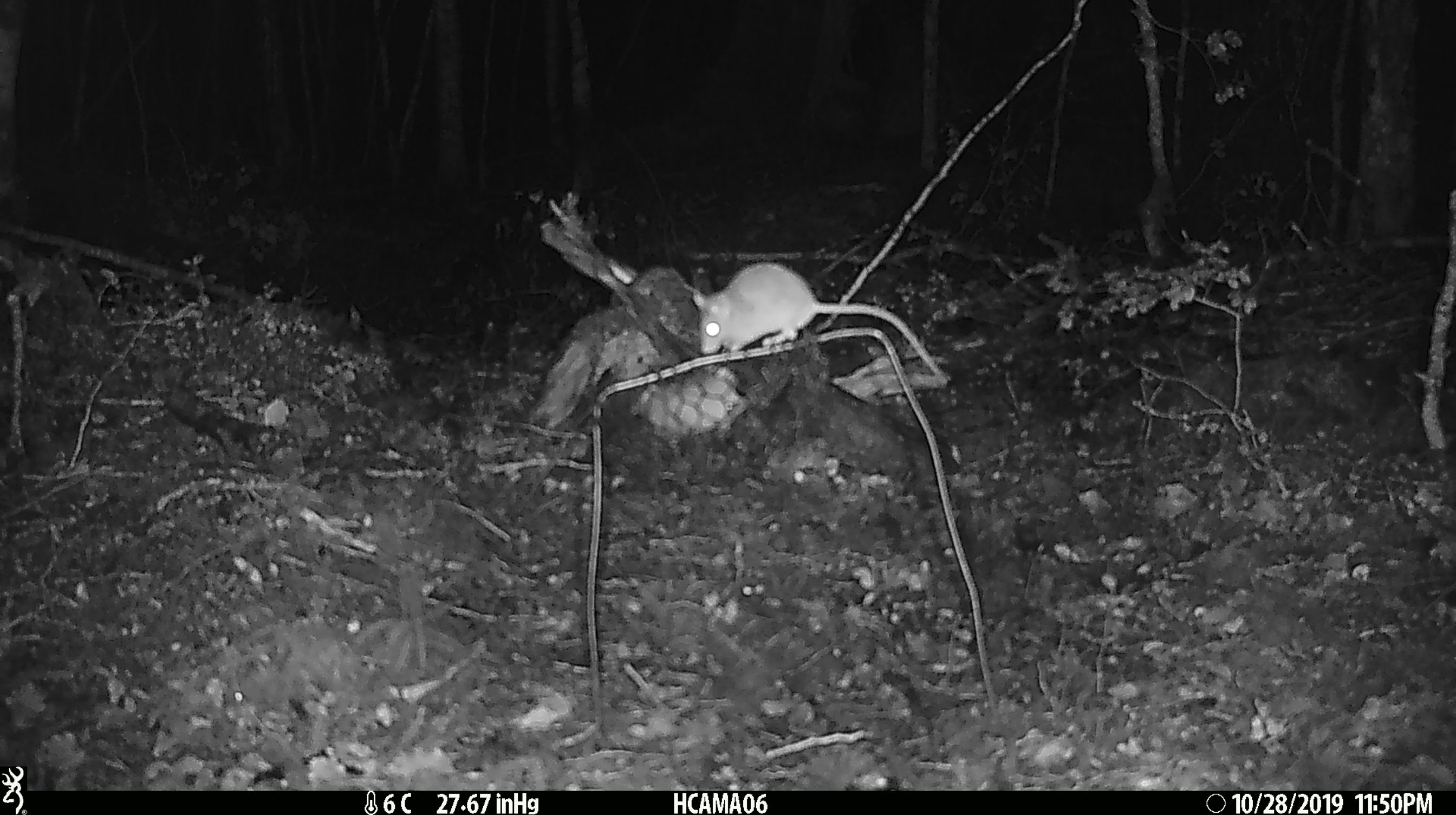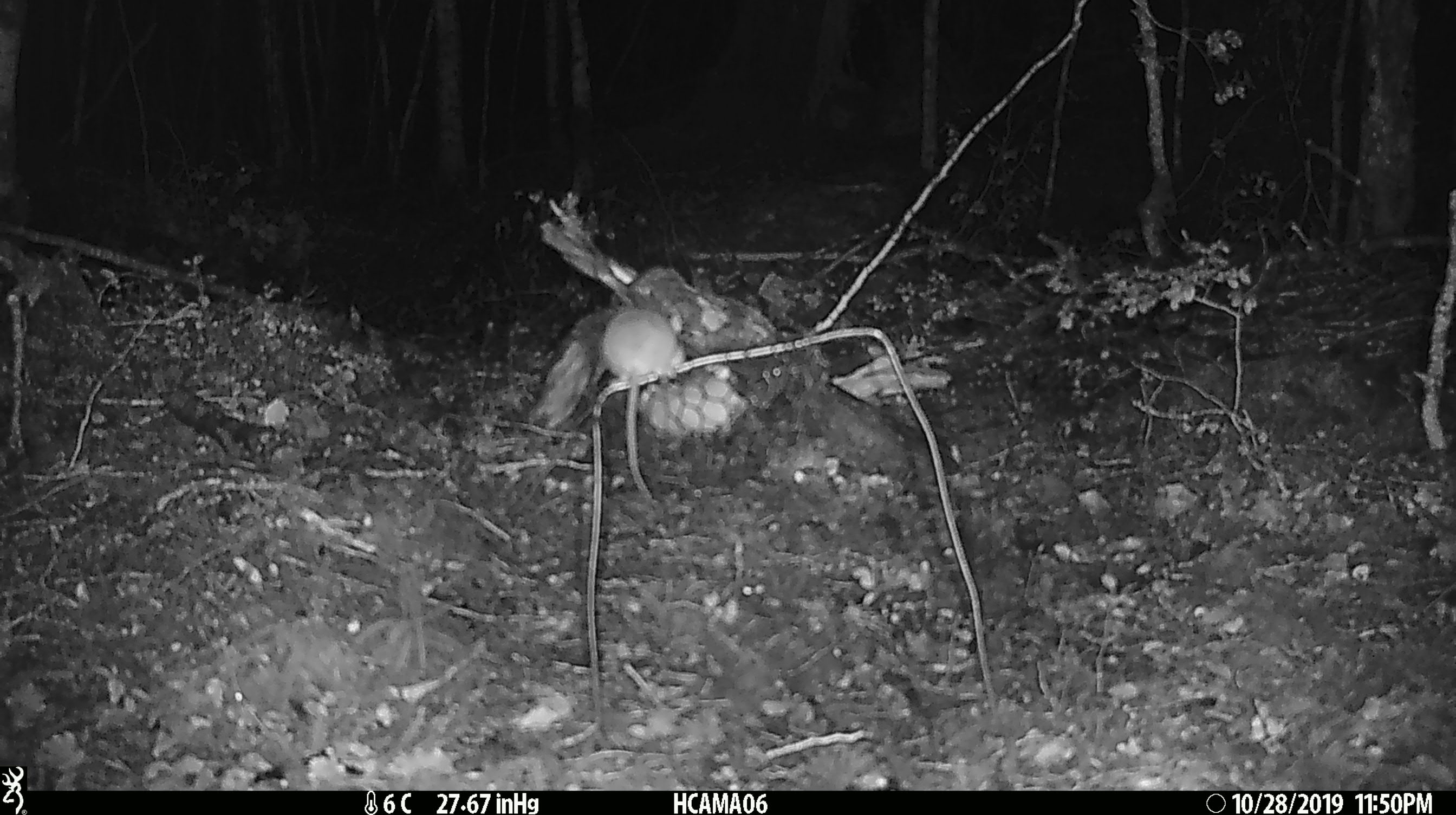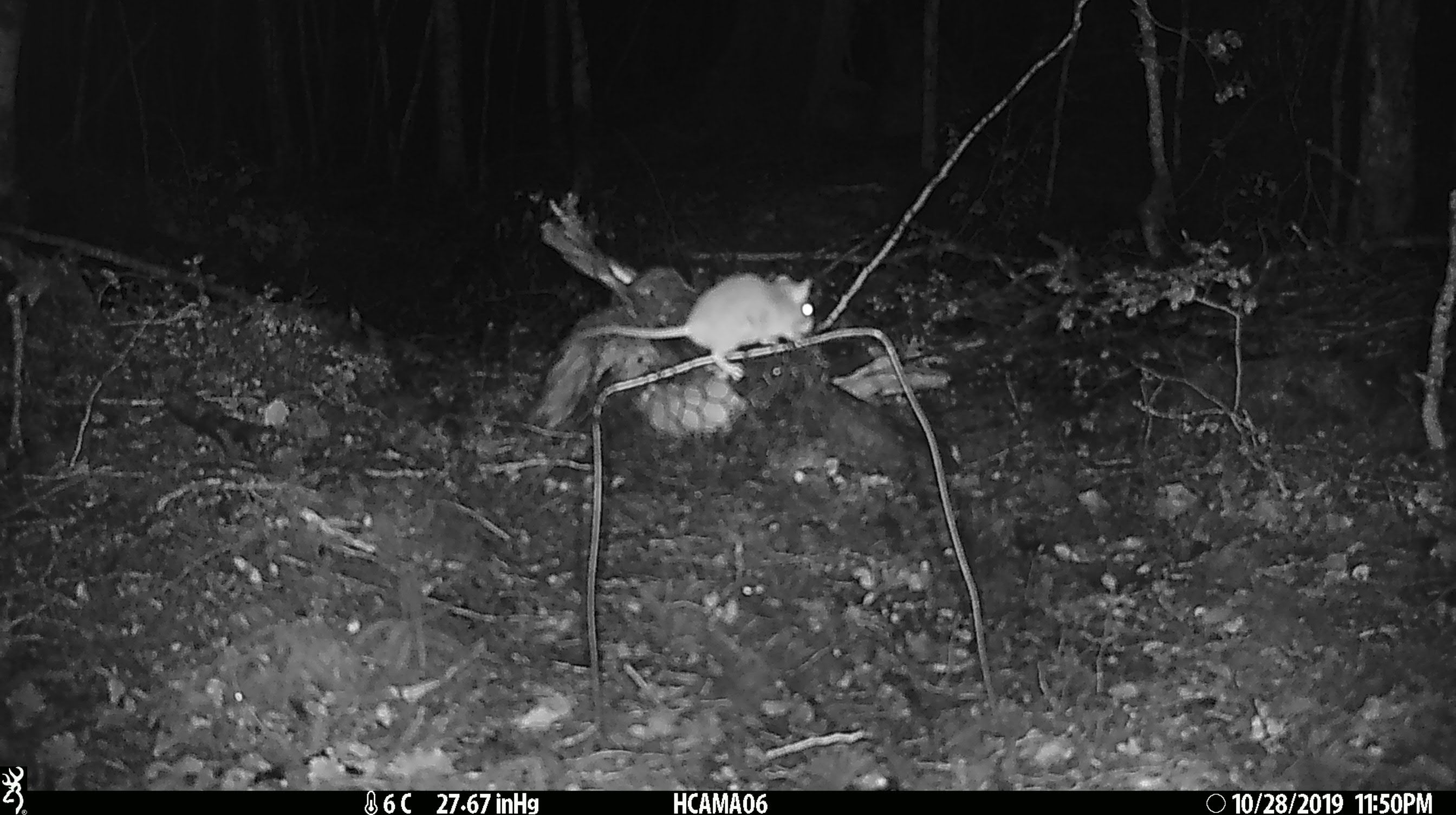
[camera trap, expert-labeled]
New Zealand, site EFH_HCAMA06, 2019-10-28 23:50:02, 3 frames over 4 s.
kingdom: Animalia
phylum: Chordata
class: Mammalia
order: Rodentia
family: Muridae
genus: Mus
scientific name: Mus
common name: mouse